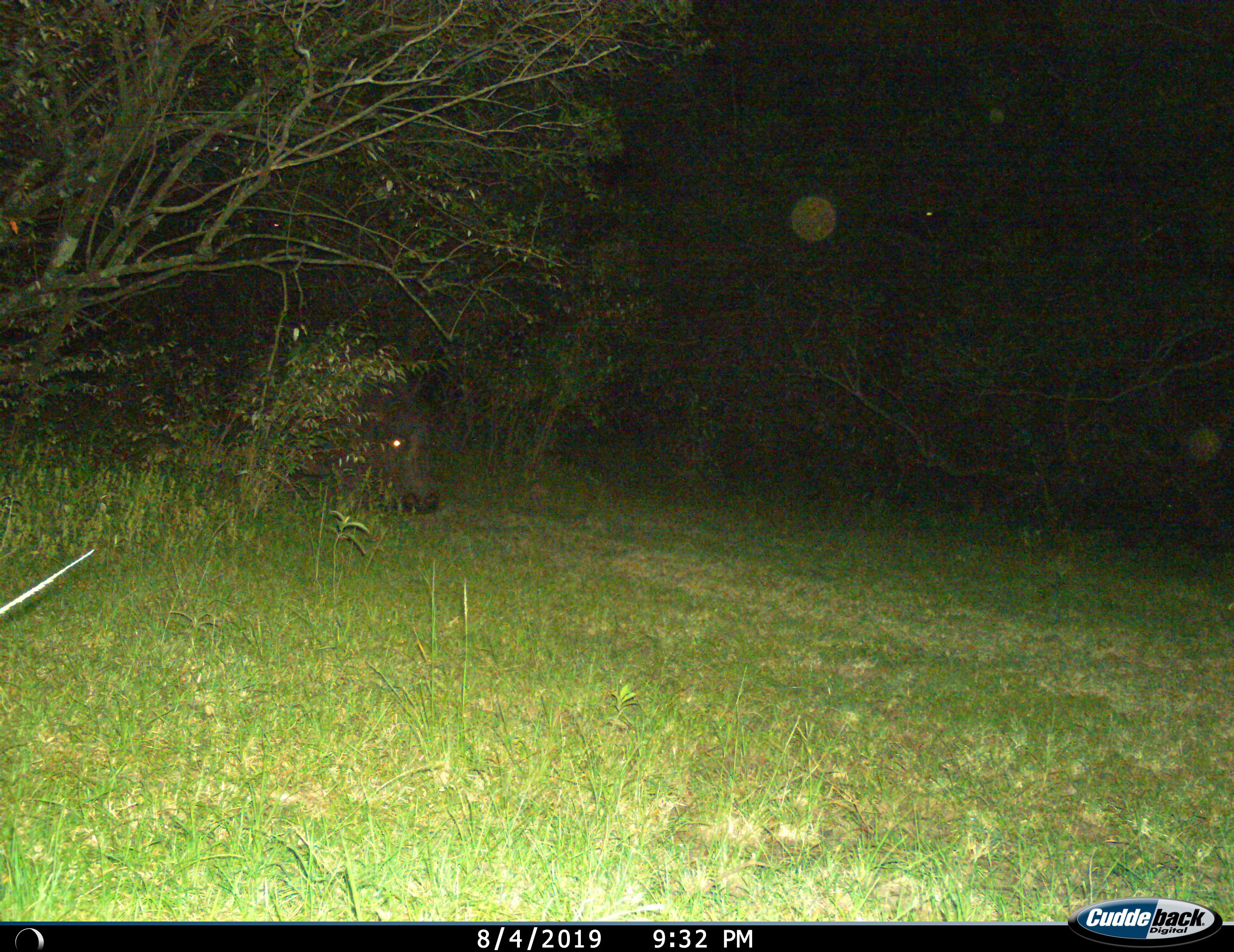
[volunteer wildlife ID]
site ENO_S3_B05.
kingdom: Animalia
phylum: Chordata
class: Mammalia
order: Artiodactyla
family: Hippopotamidae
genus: Hippopotamus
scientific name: Hippopotamus amphibius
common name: hippopotamus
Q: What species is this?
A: Hippopotamus (Hippopotamus amphibius).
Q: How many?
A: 1.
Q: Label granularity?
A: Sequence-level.